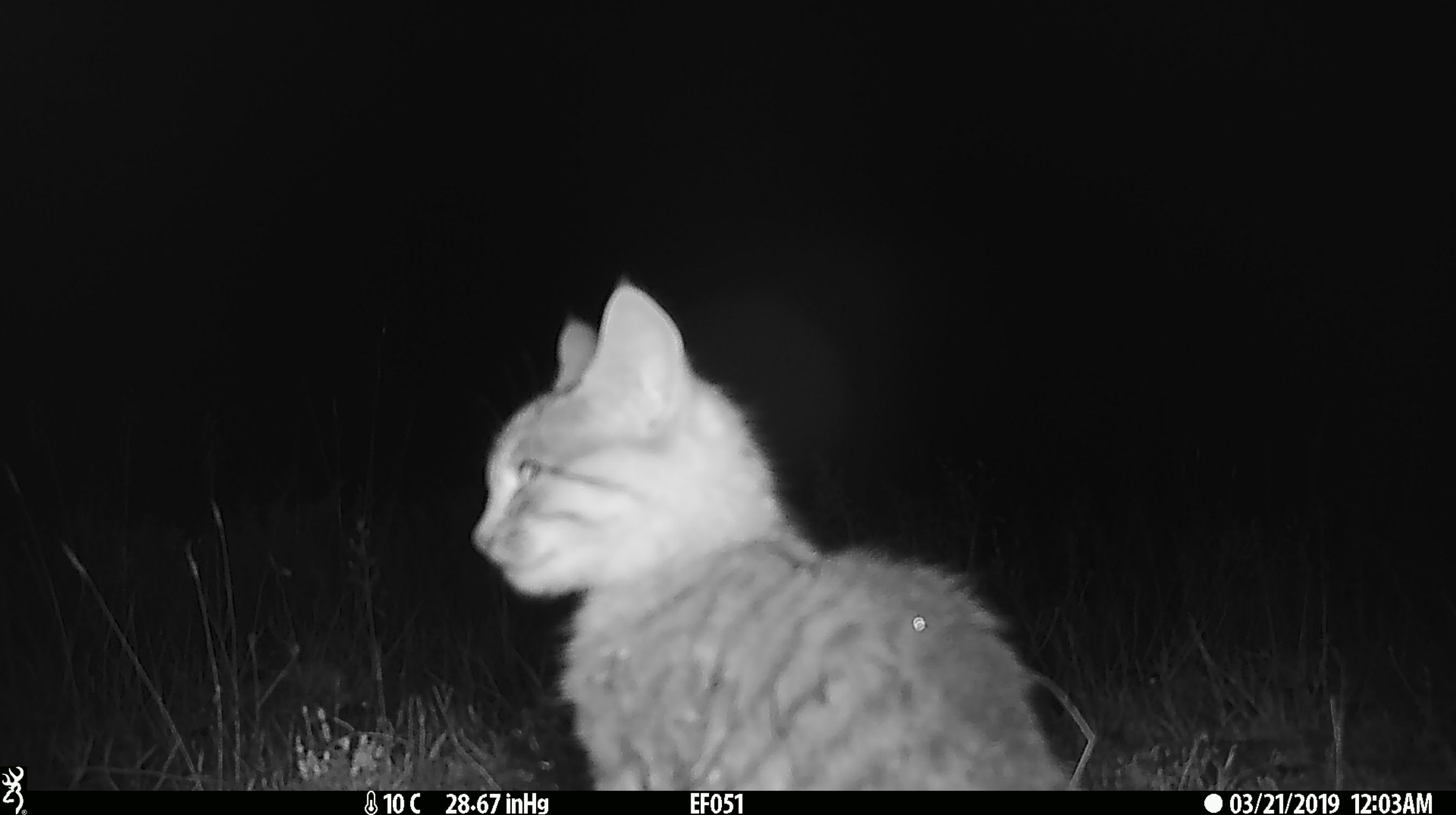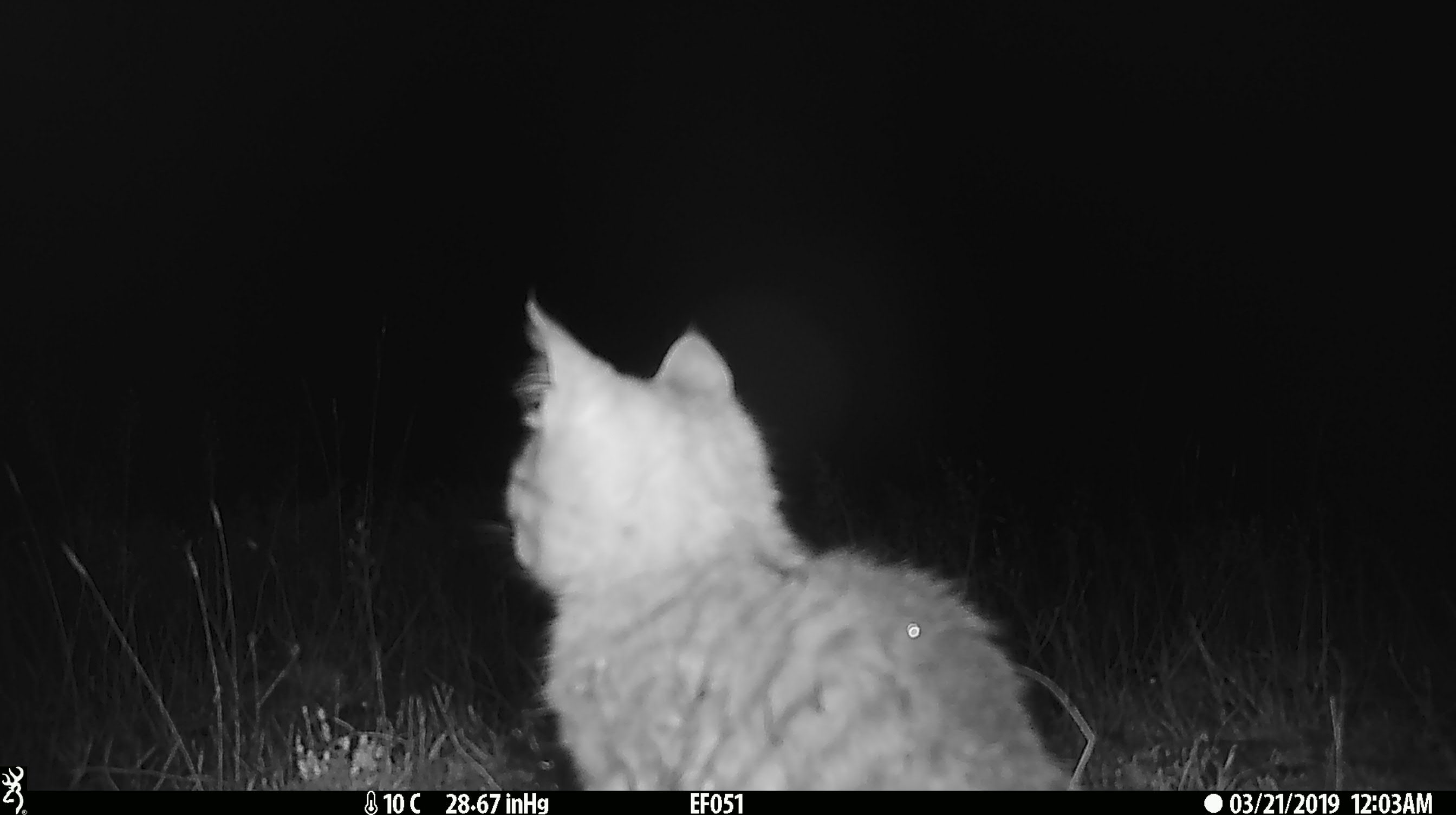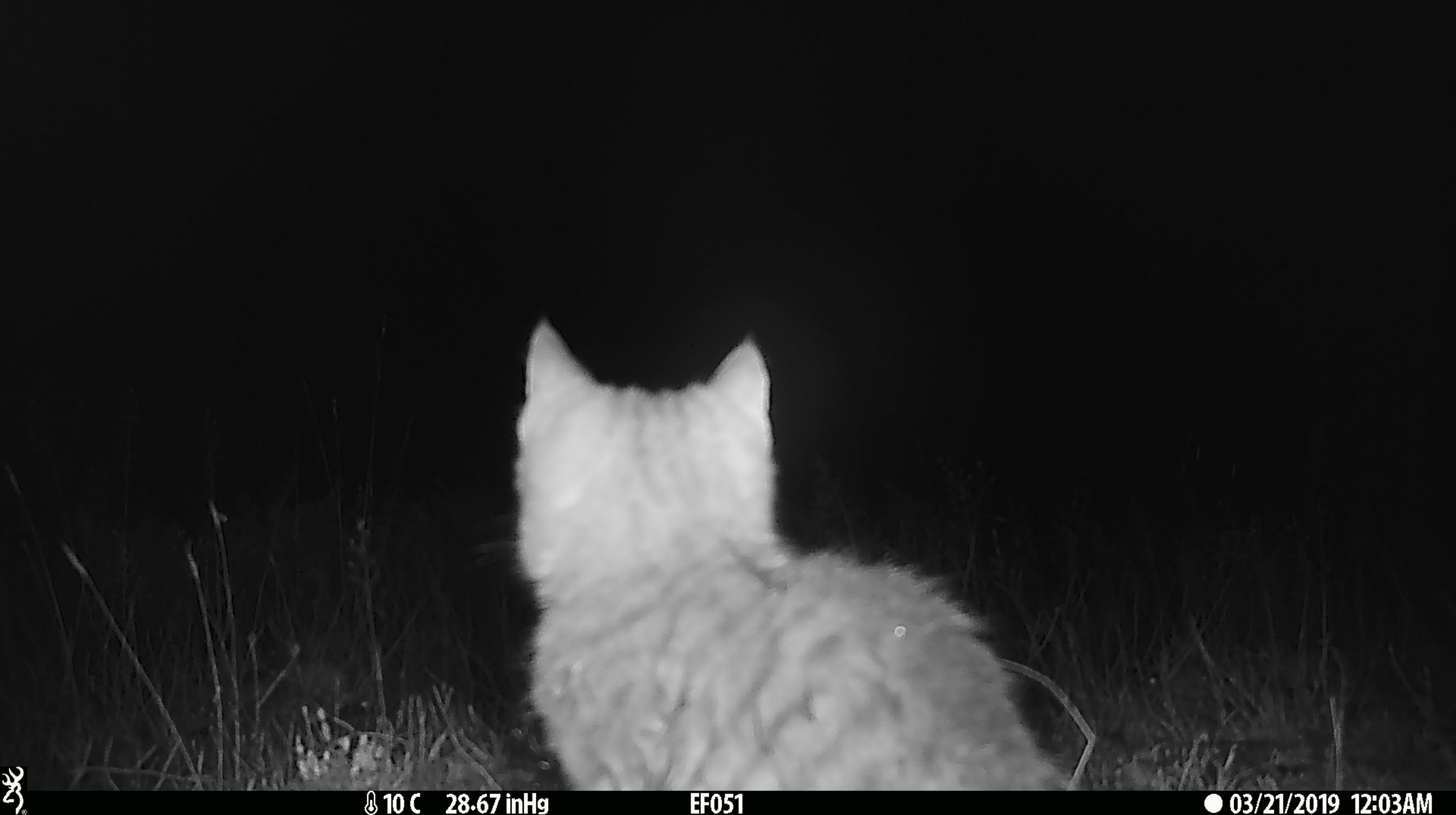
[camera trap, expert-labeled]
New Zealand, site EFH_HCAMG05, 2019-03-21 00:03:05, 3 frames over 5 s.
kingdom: Animalia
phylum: Chordata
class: Mammalia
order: Carnivora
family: Felidae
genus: Felis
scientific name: Felis catus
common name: domestic cat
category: cat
Cat (domestic cat) (Felis catus).